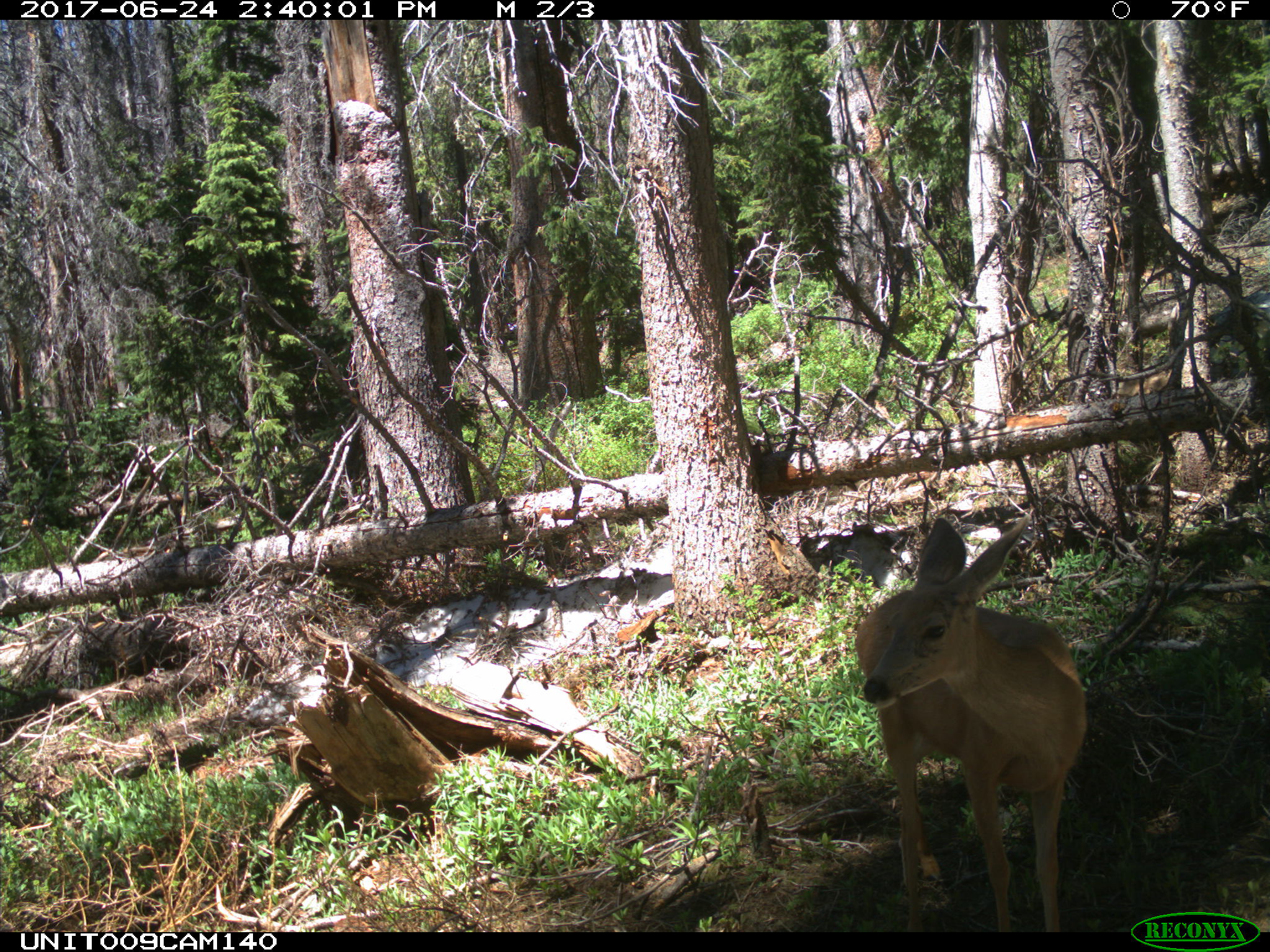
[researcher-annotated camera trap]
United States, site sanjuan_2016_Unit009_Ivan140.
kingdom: Animalia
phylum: Chordata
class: Mammalia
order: Artiodactyla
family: Cervidae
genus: Odocoileus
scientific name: Odocoileus hemionus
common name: mule deer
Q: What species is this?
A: Odocoileus hemionus (mule deer).